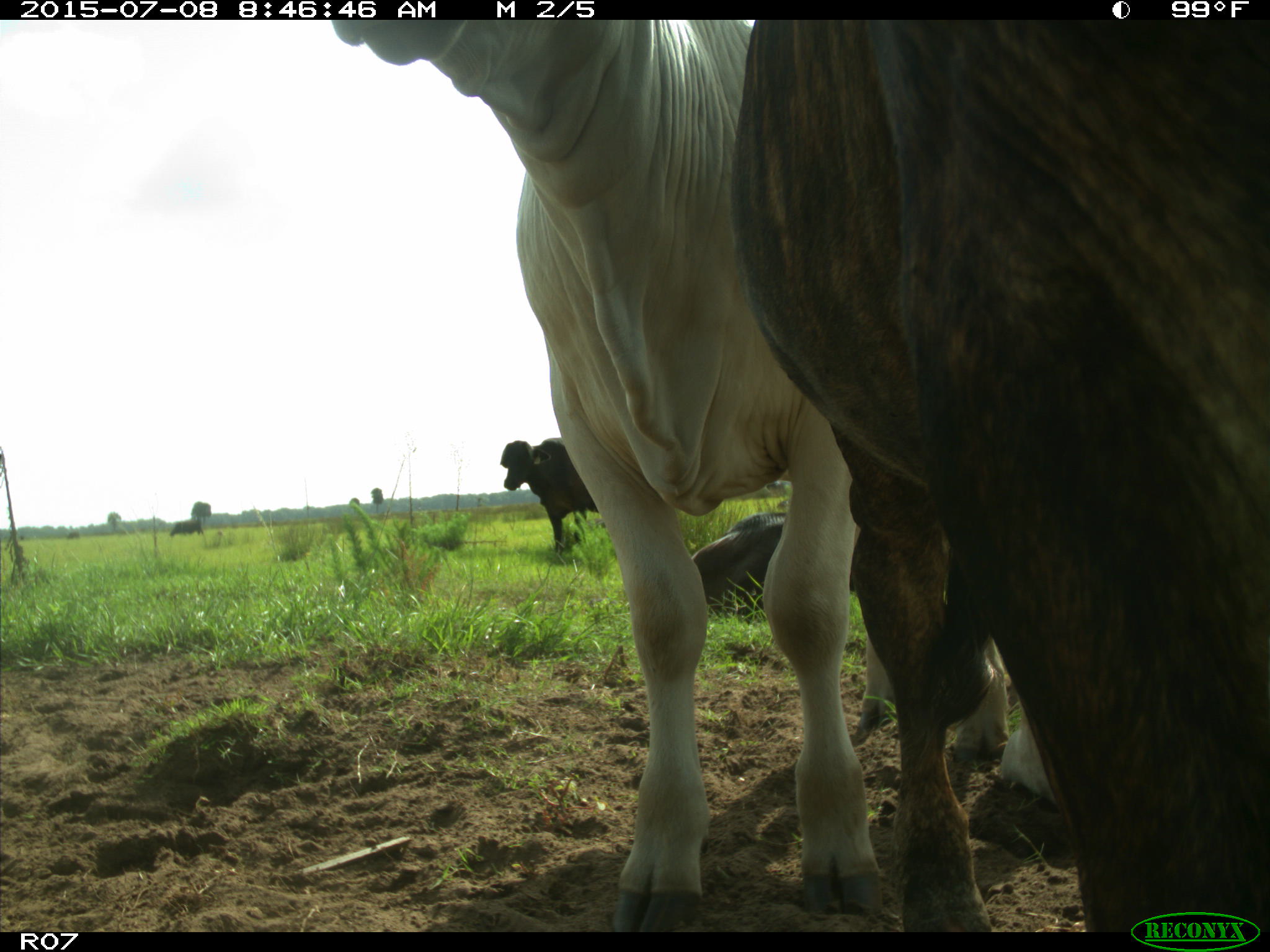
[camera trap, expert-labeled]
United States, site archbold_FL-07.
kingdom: Animalia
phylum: Chordata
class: Mammalia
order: Artiodactyla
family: Bovidae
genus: Bos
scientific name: Bos taurus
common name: domestic cow